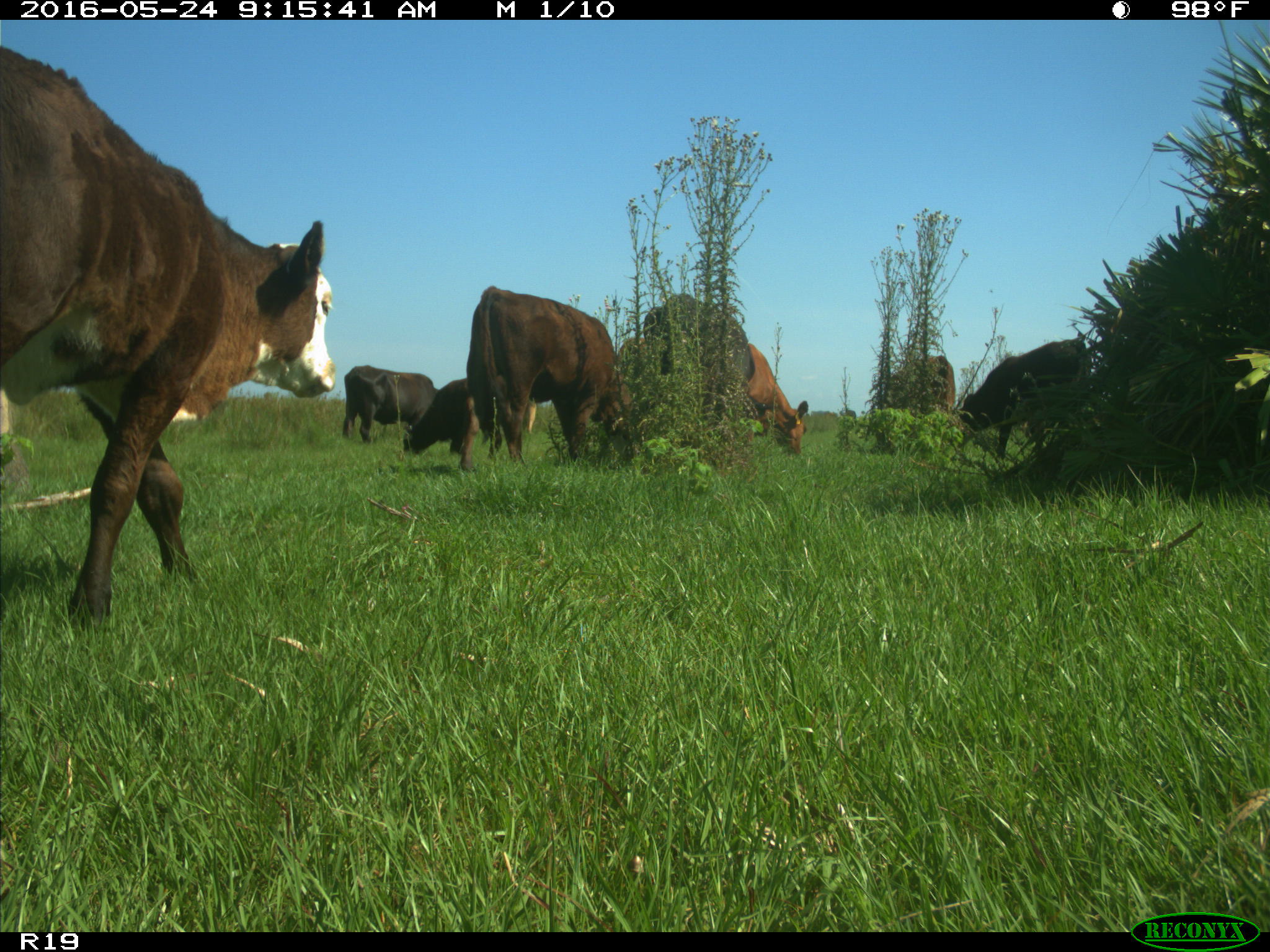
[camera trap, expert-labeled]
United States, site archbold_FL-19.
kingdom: Animalia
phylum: Chordata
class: Mammalia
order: Artiodactyla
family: Bovidae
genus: Bos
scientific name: Bos taurus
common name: domestic cow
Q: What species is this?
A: Bos taurus (domestic cow).